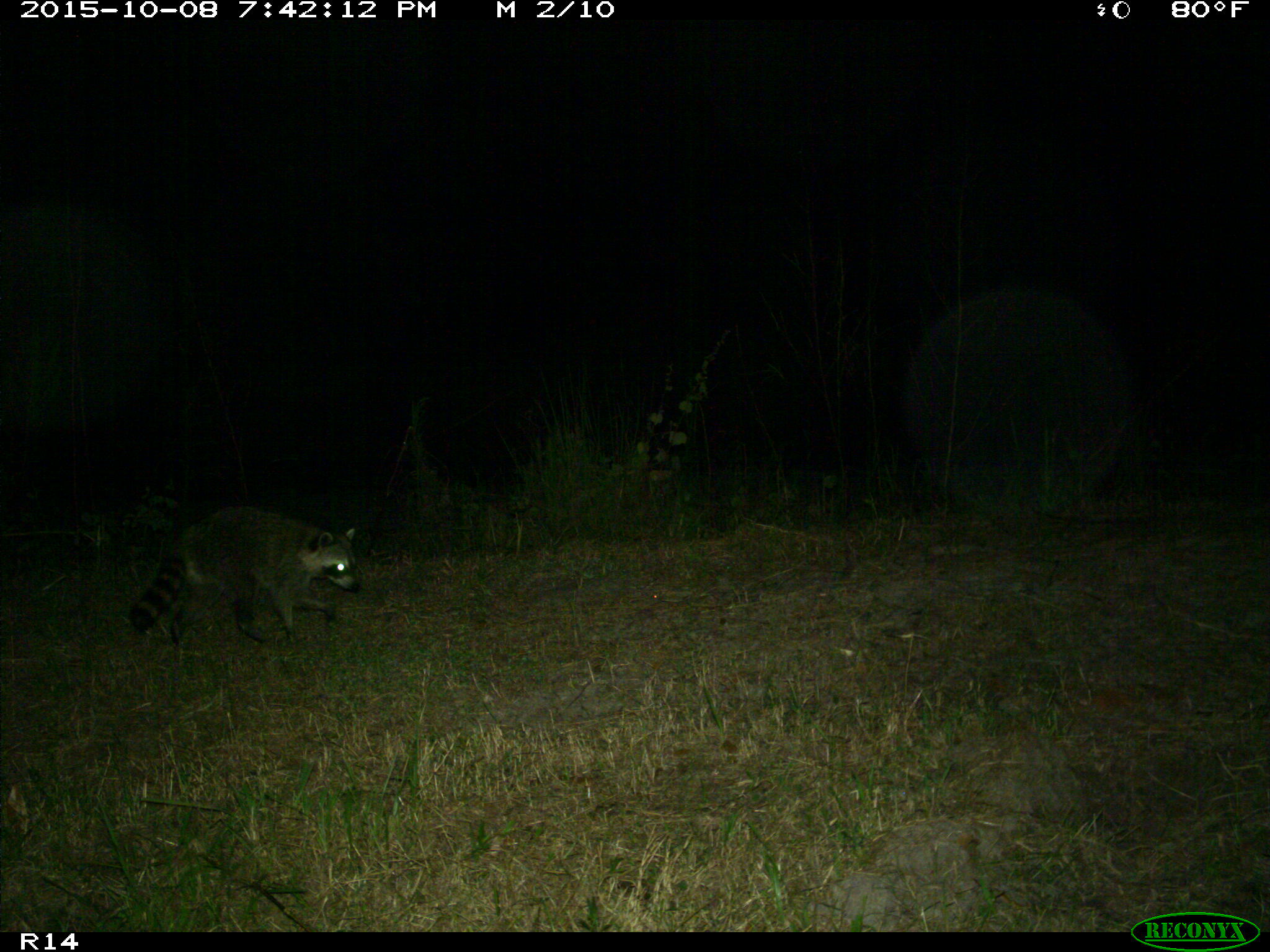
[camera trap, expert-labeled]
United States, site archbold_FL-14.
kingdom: Animalia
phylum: Chordata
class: Mammalia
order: Carnivora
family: Procyonidae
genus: Procyon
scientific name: Procyon lotor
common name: common raccoon